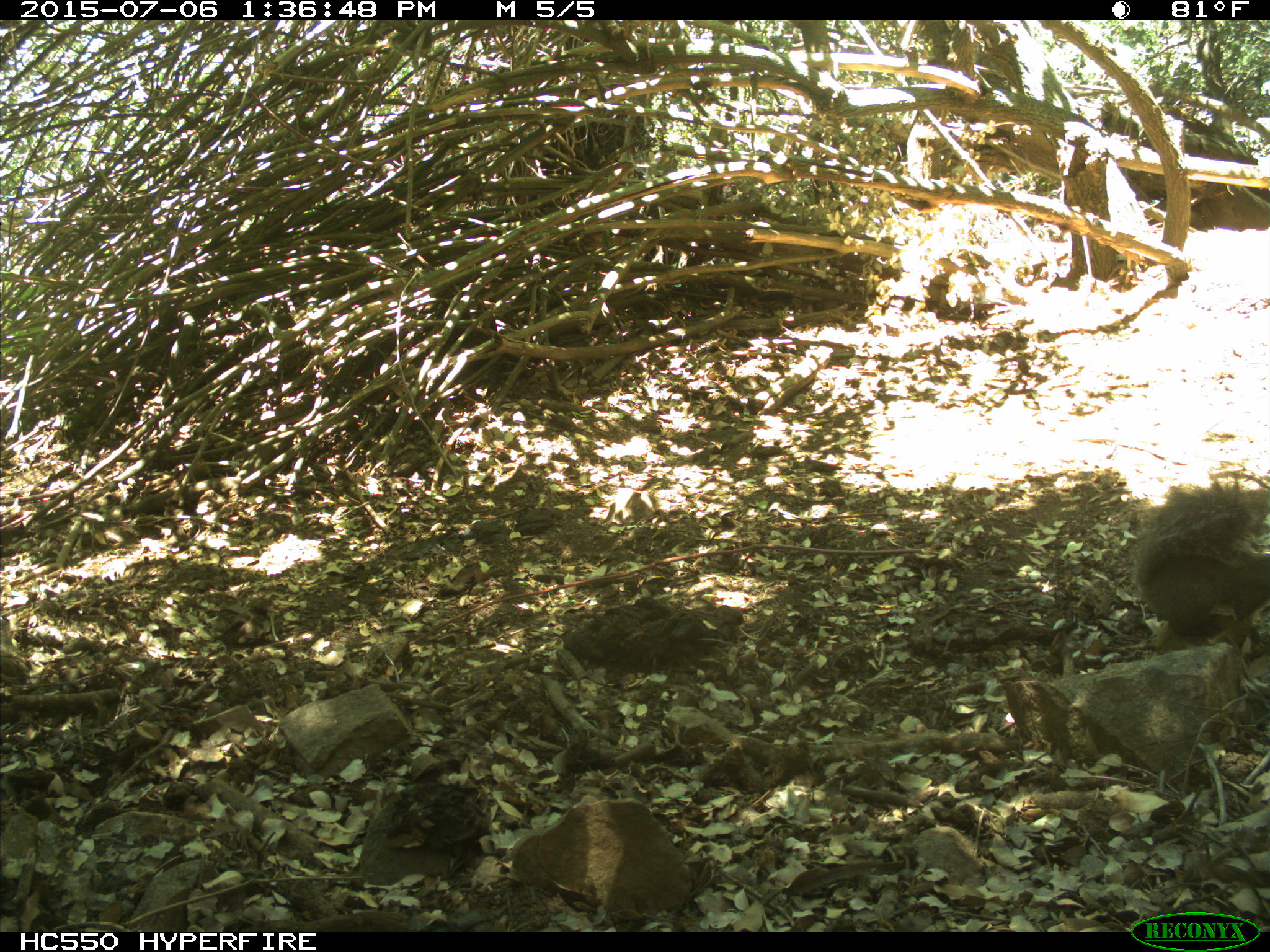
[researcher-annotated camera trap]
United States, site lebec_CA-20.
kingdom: Animalia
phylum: Chordata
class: Mammalia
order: Rodentia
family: Sciuridae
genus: Sciurus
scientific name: Sciurus carolinensis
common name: eastern gray squirrel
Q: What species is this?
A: Sciurus carolinensis (eastern gray squirrel).